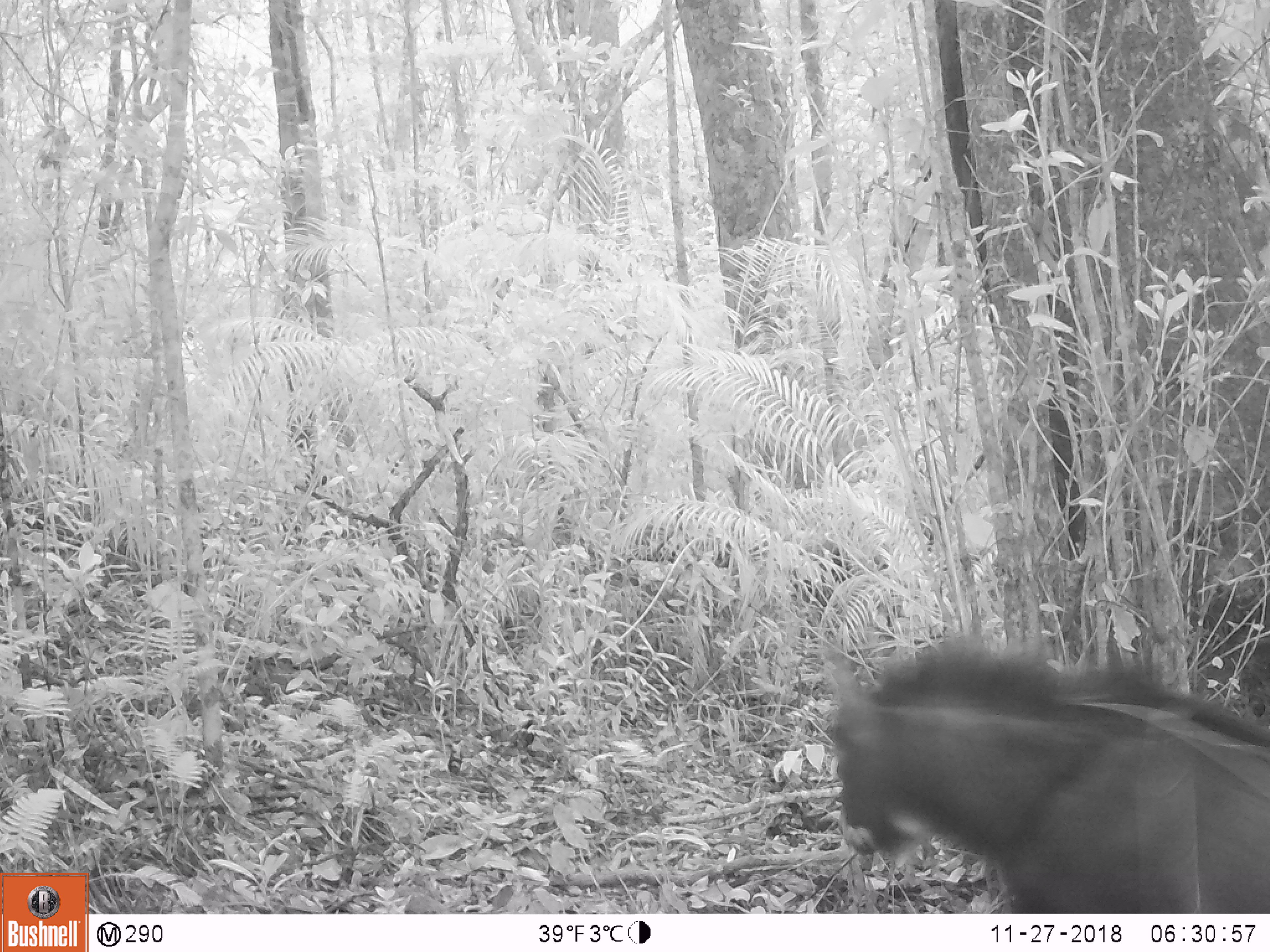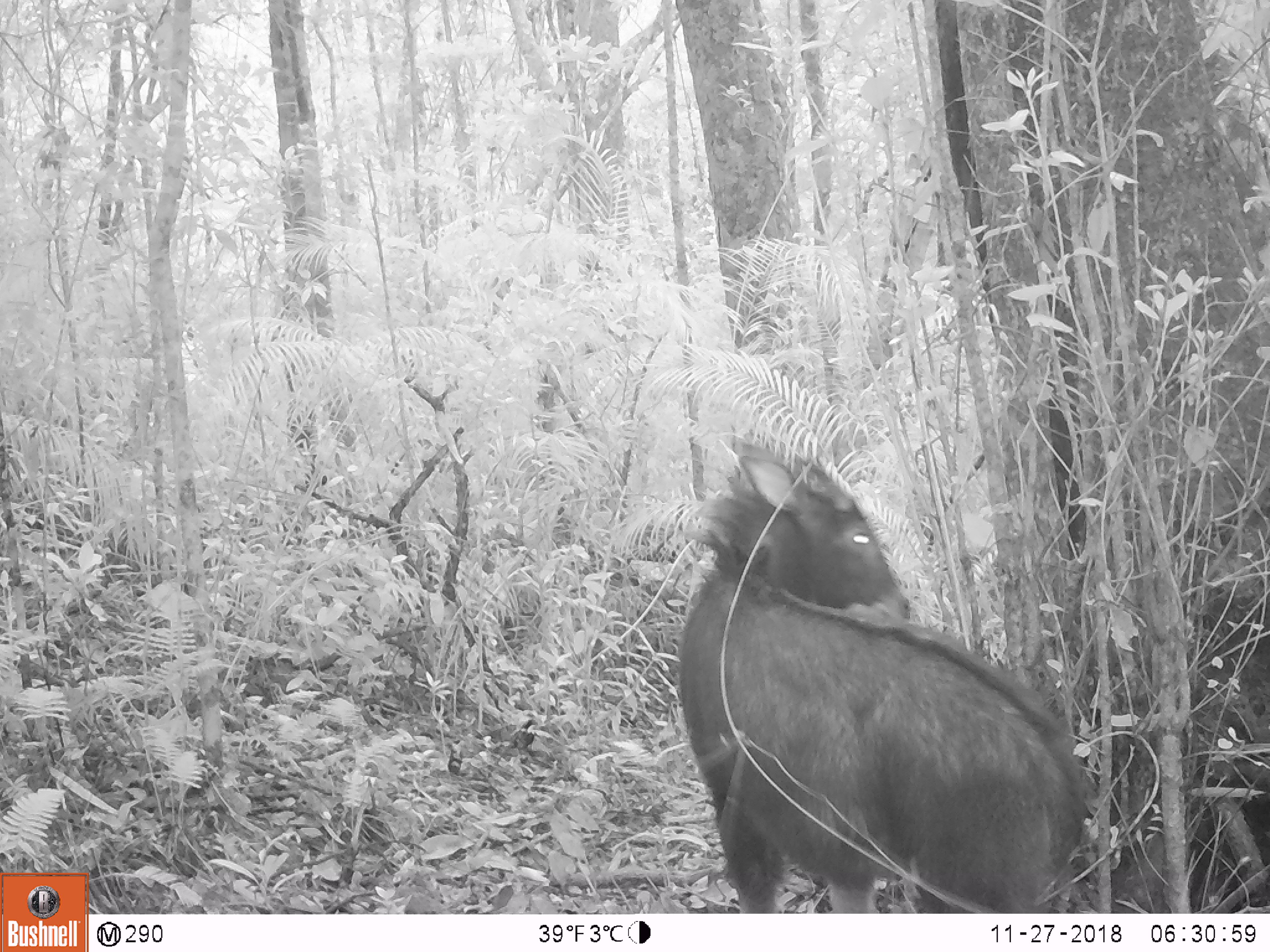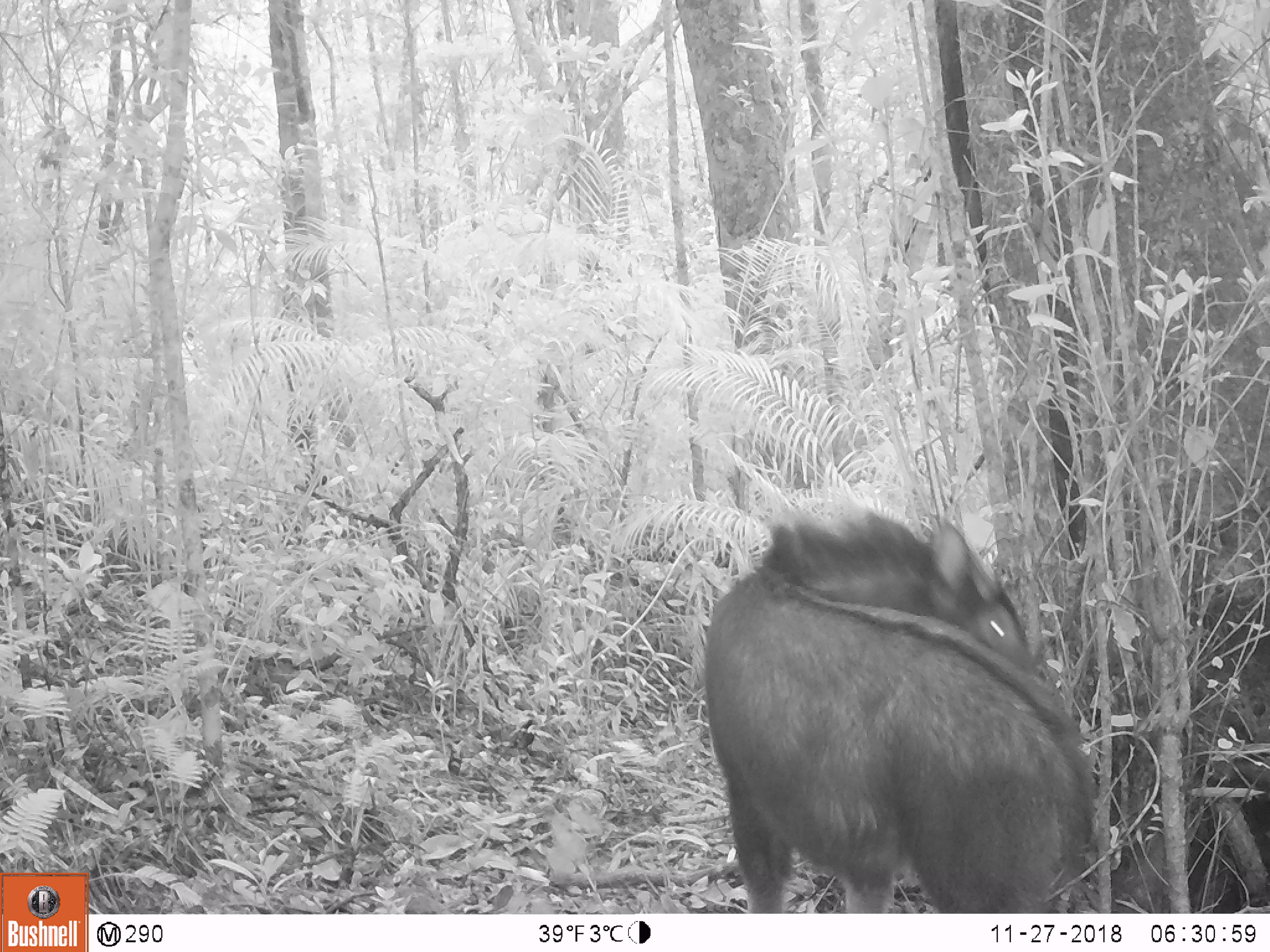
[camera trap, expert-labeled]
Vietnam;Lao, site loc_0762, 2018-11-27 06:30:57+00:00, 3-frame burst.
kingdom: Animalia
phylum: Chordata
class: Mammalia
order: Artiodactyla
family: Bovidae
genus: Capricornis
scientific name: Capricornis sumatraensis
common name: chinese serow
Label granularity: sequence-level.